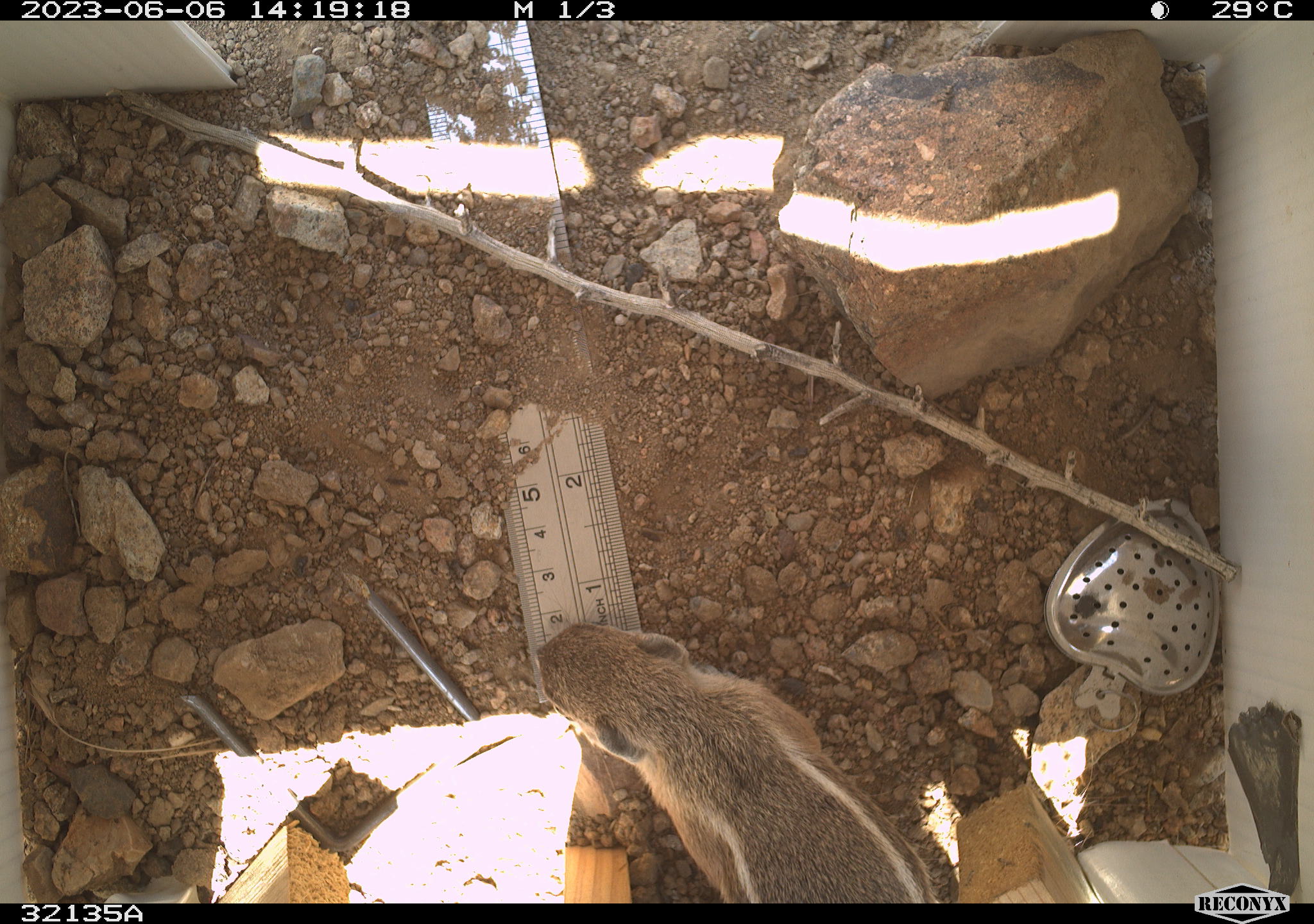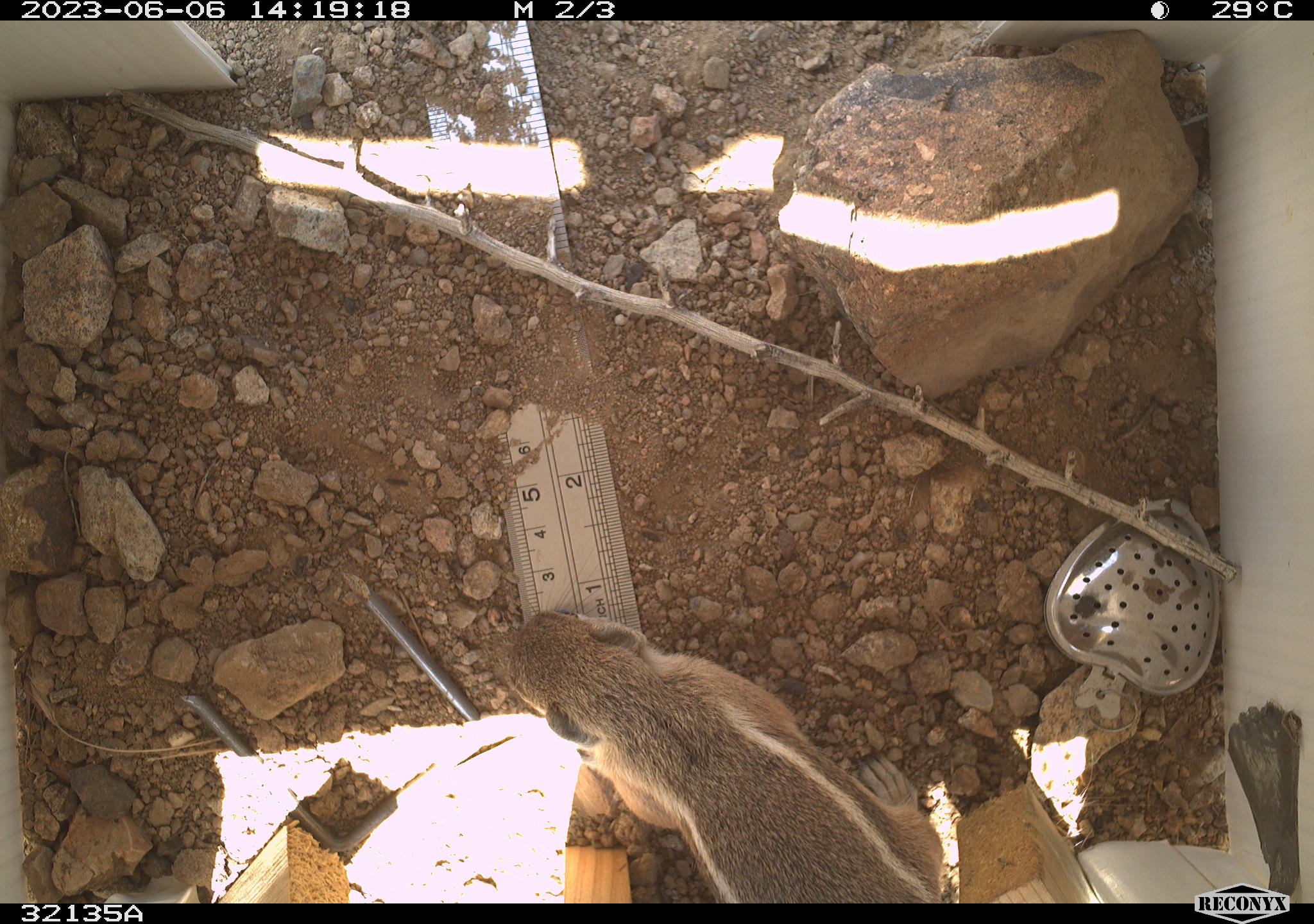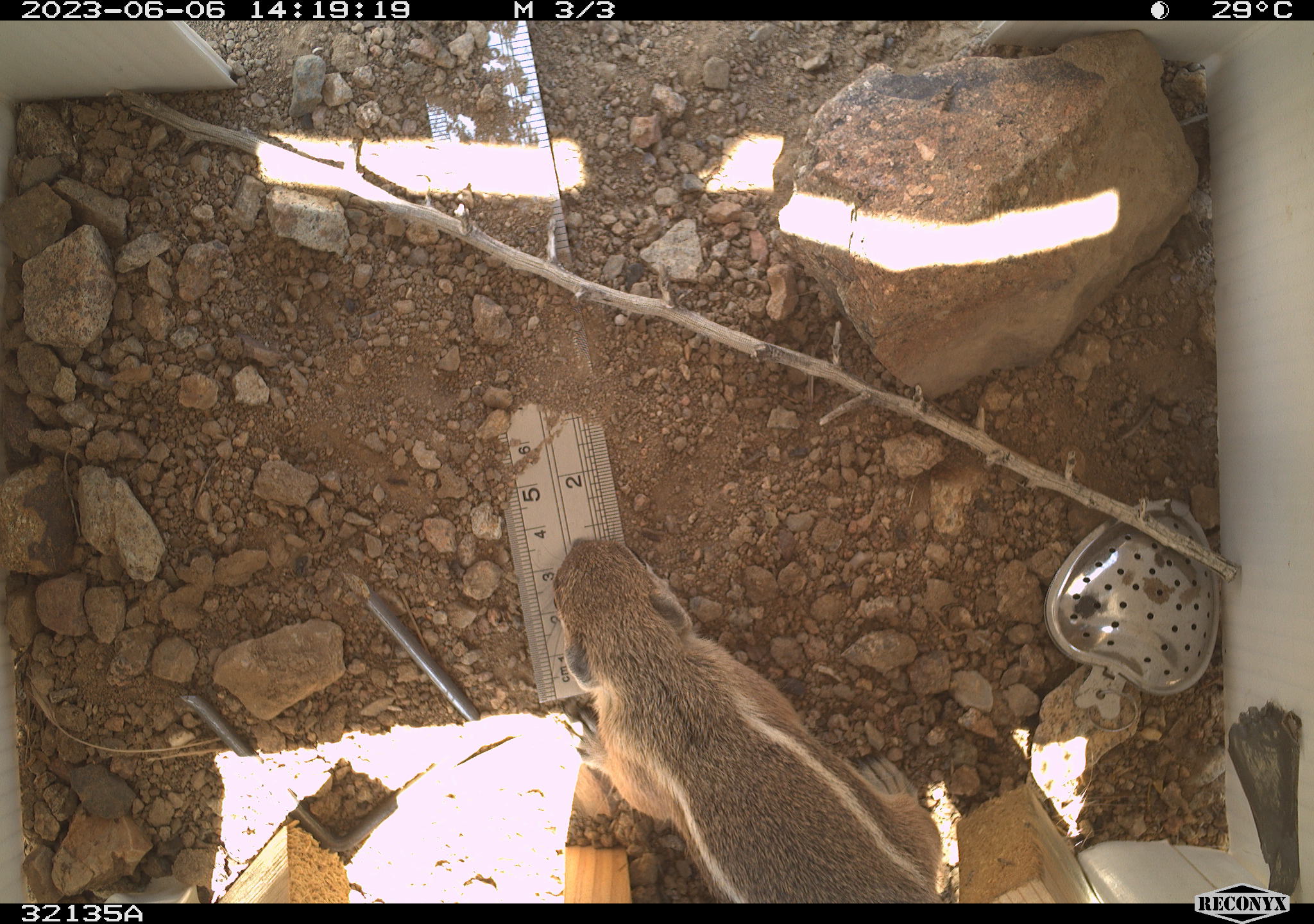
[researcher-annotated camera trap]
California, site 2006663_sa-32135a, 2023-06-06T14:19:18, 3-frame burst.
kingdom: Animalia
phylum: Chordata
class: Mammalia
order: Rodentia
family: Sciuridae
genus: Ammospermophilus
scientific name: Ammospermophilus leucurus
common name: white-tailed antelope squirrel